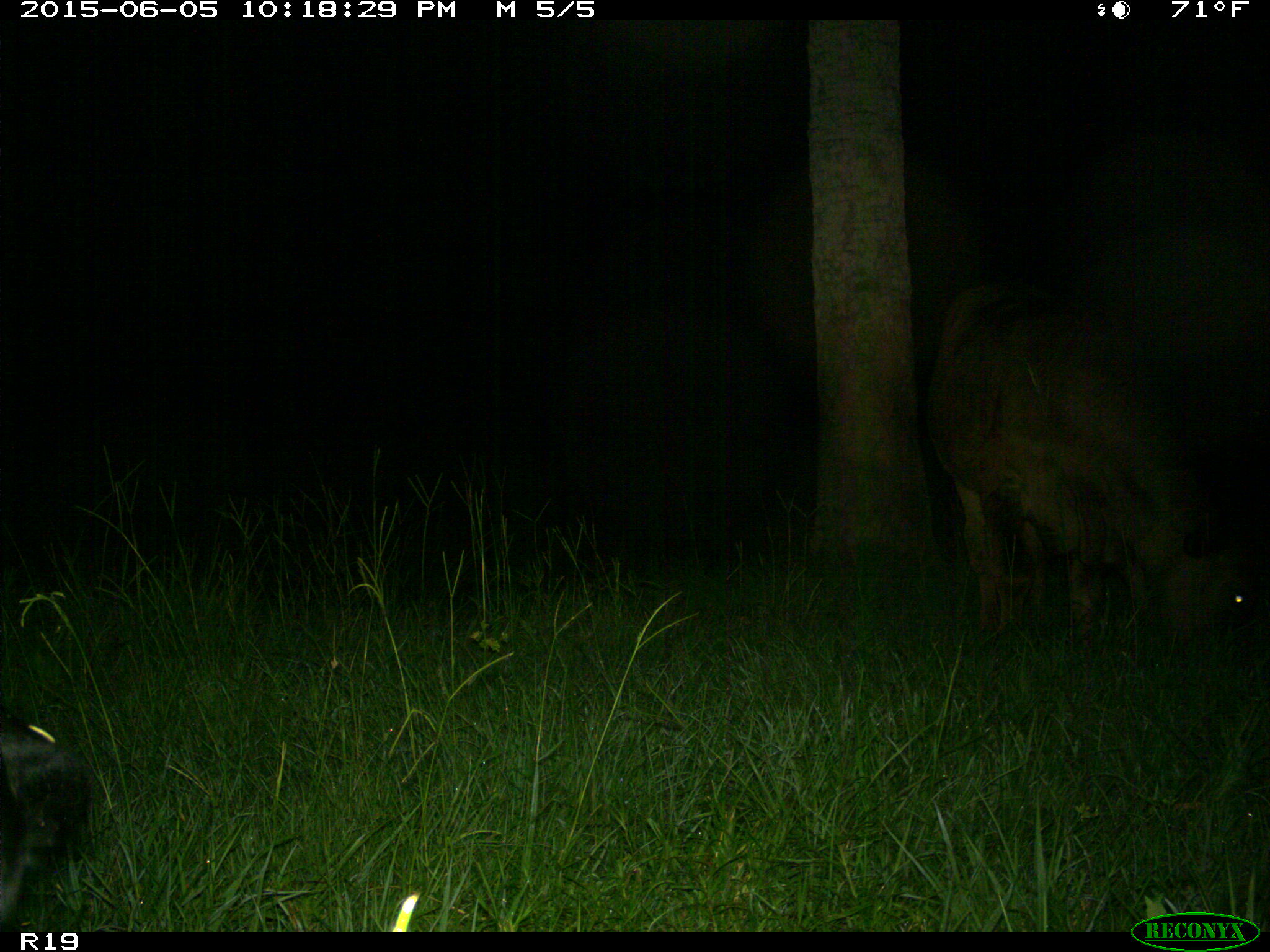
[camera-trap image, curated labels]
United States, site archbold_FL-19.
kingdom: Animalia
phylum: Chordata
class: Mammalia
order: Artiodactyla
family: Bovidae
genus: Bos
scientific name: Bos taurus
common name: domestic cow